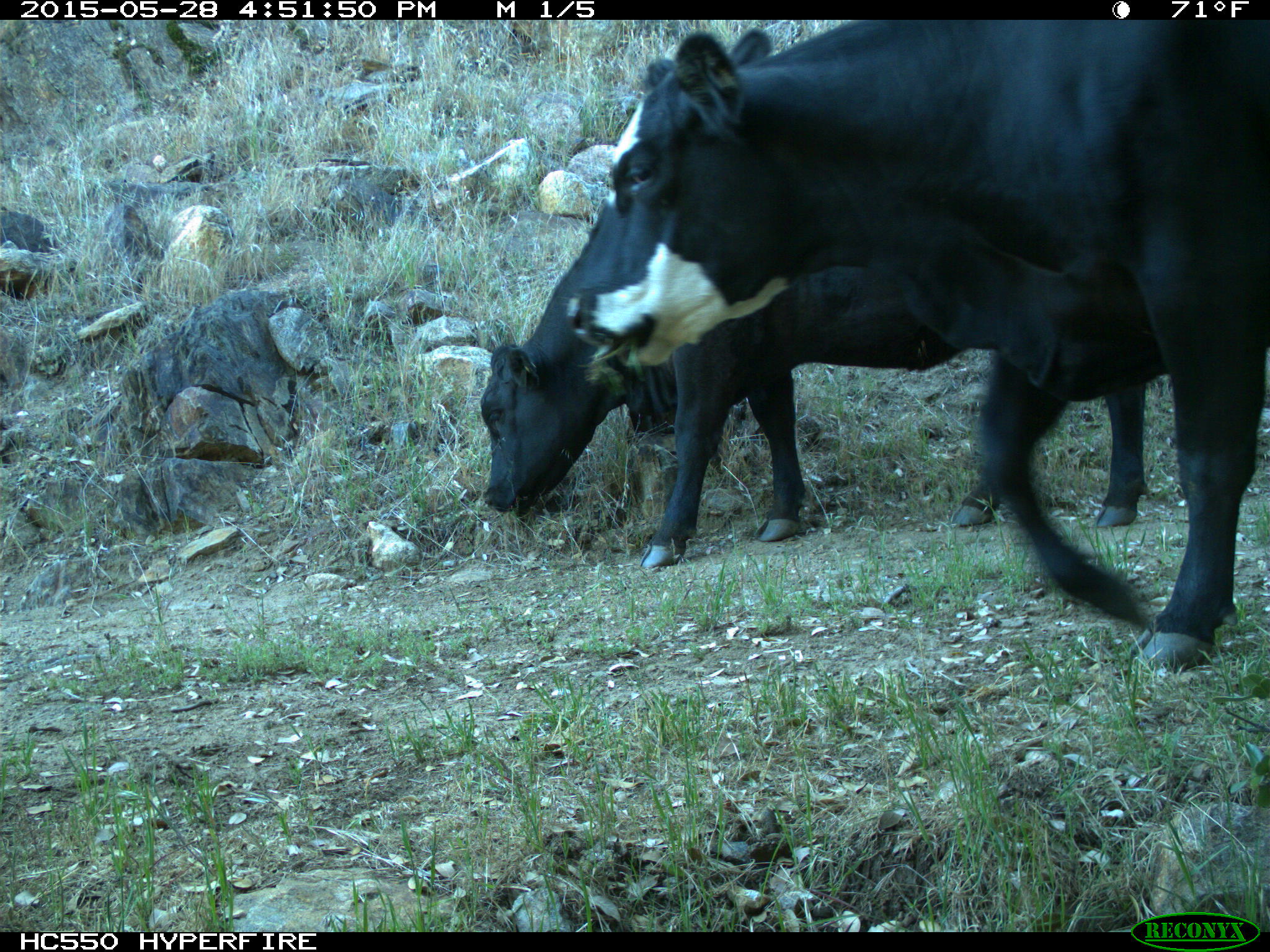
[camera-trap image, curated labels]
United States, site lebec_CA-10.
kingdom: Animalia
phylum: Chordata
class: Mammalia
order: Artiodactyla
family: Bovidae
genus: Bos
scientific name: Bos taurus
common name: domestic cow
Bos taurus (domestic cow).